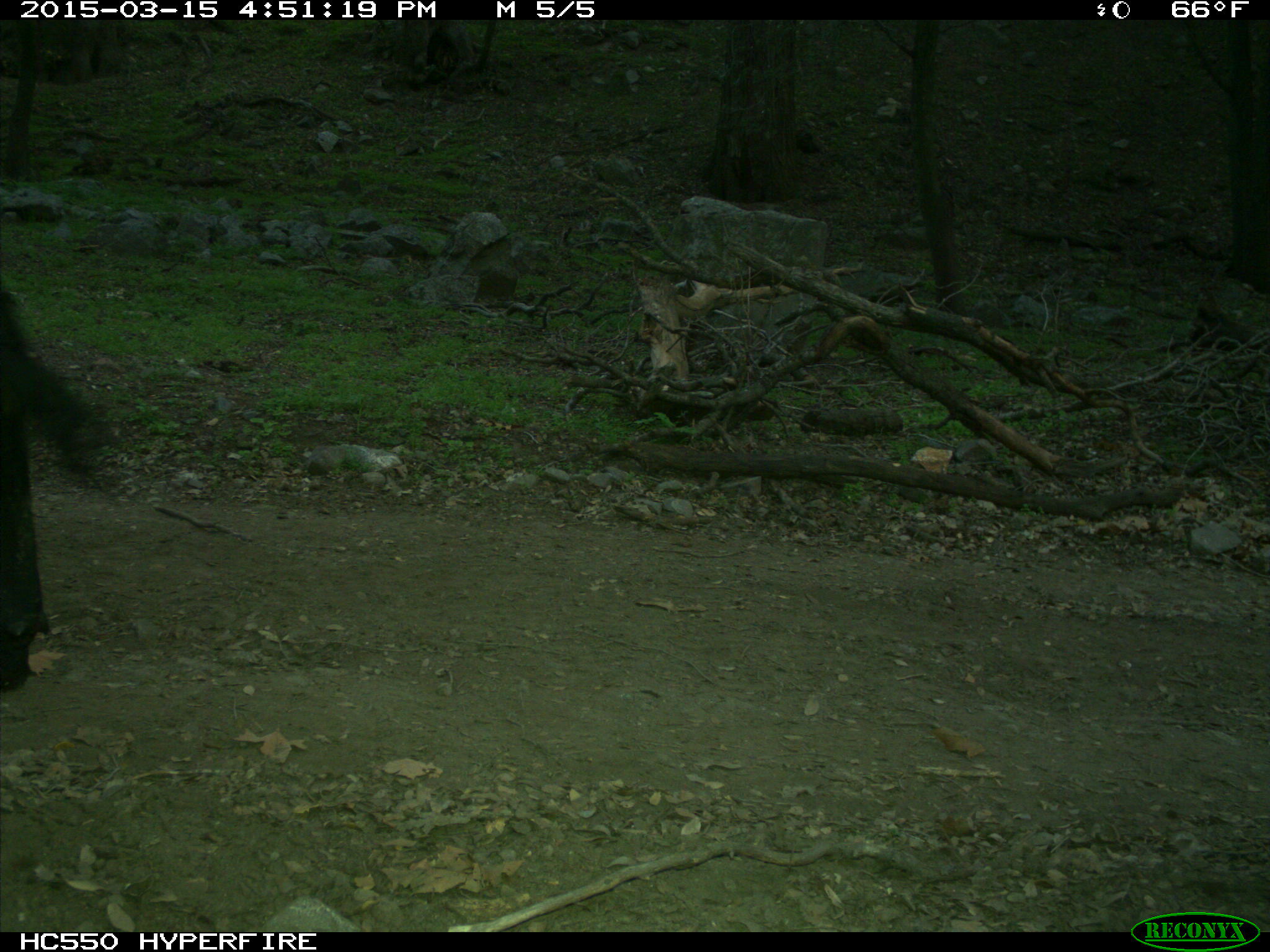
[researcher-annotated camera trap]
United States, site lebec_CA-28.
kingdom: Animalia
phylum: Chordata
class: Mammalia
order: Artiodactyla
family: Bovidae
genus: Bos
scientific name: Bos taurus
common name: domestic cow